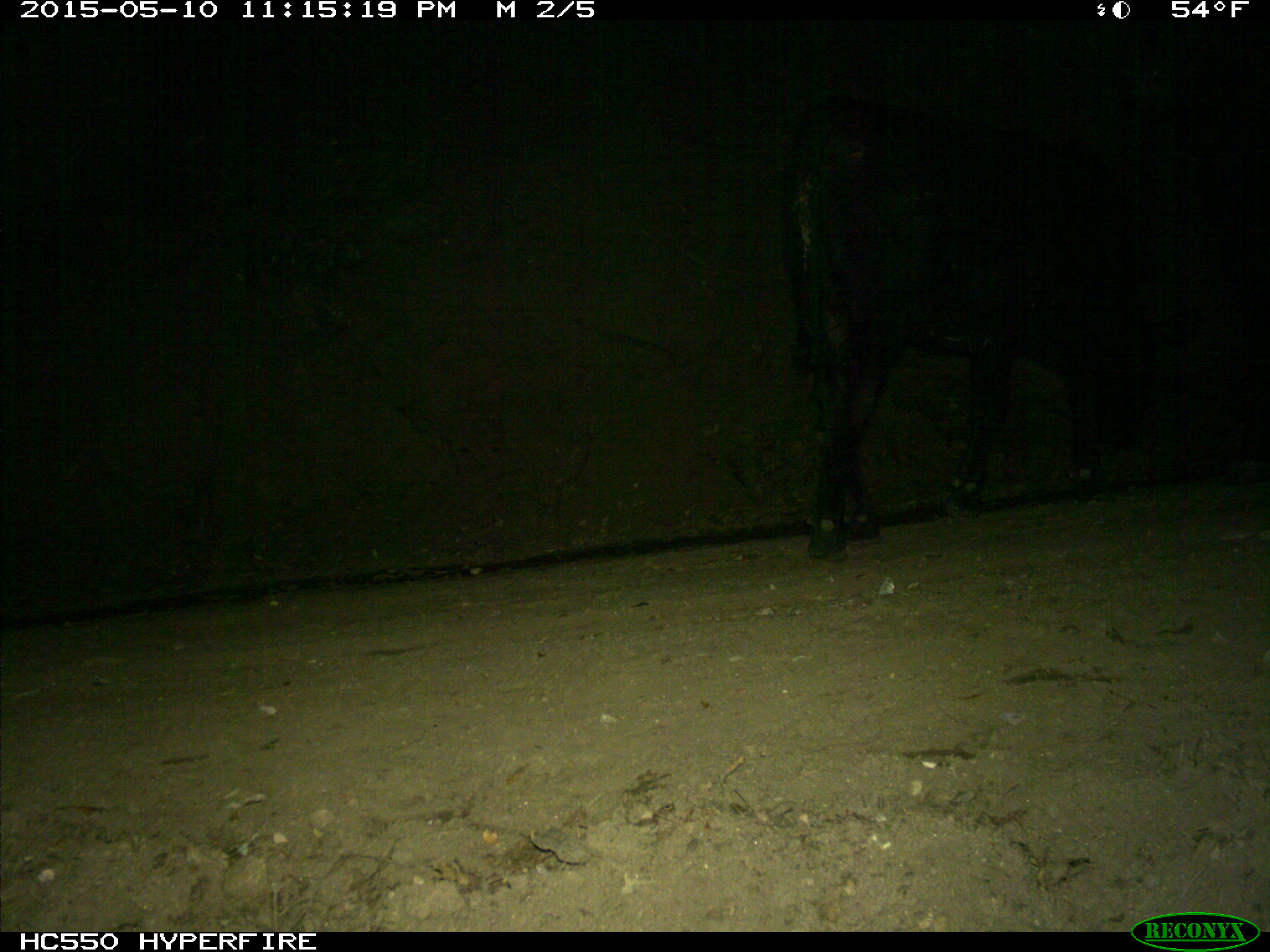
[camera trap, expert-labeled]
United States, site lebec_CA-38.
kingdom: Animalia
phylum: Chordata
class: Mammalia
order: Artiodactyla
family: Bovidae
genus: Bos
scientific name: Bos taurus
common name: domestic cow